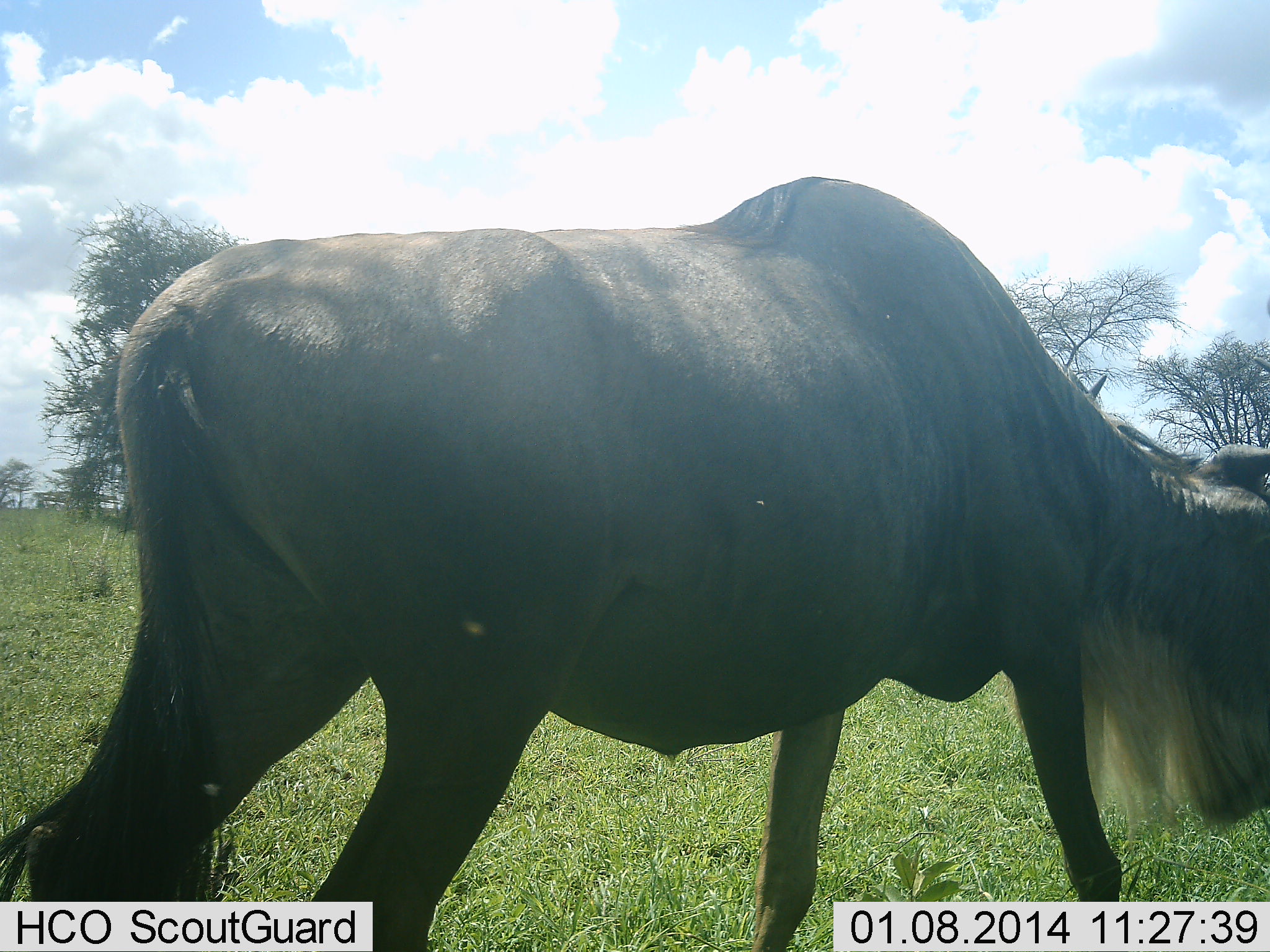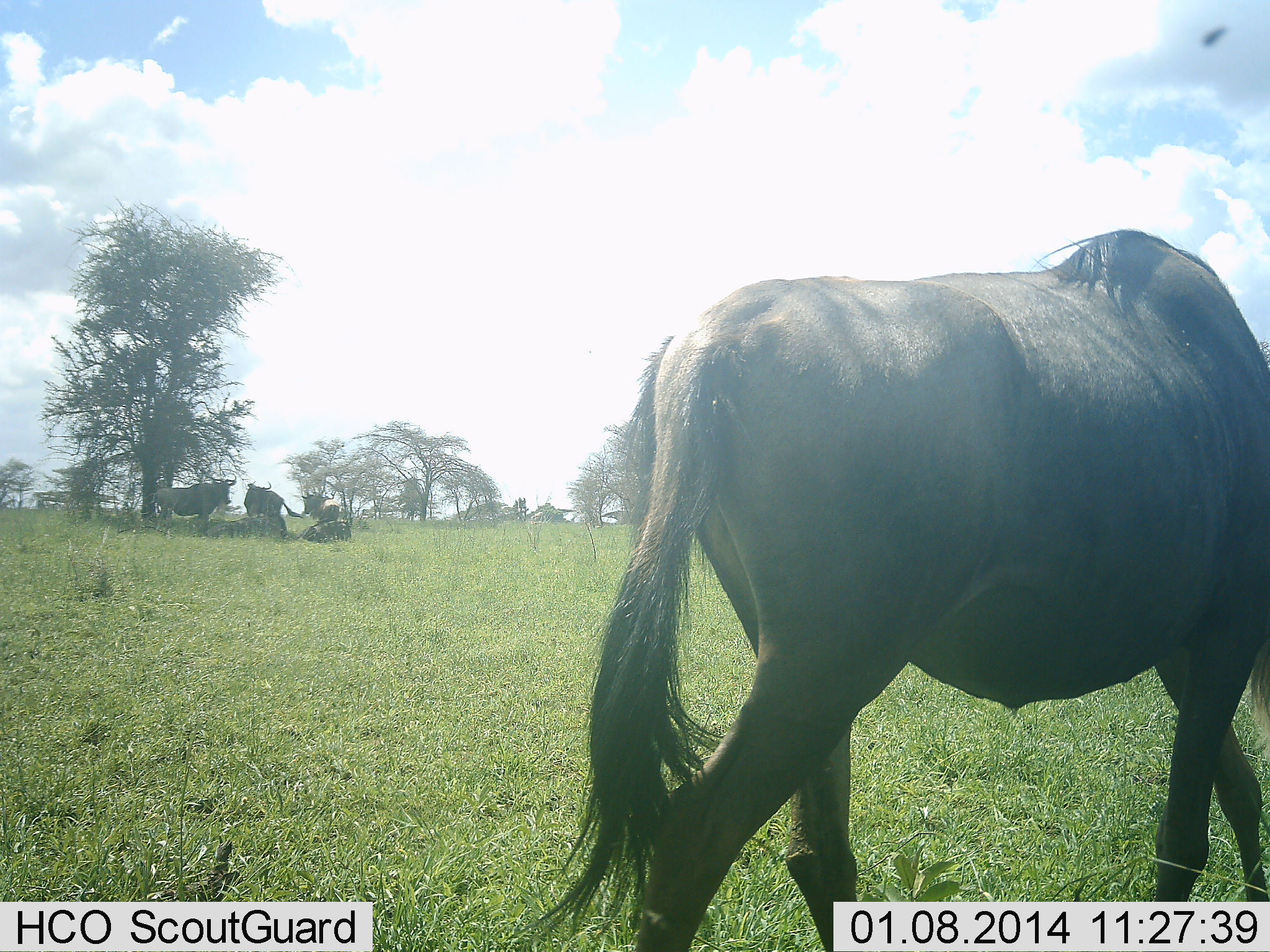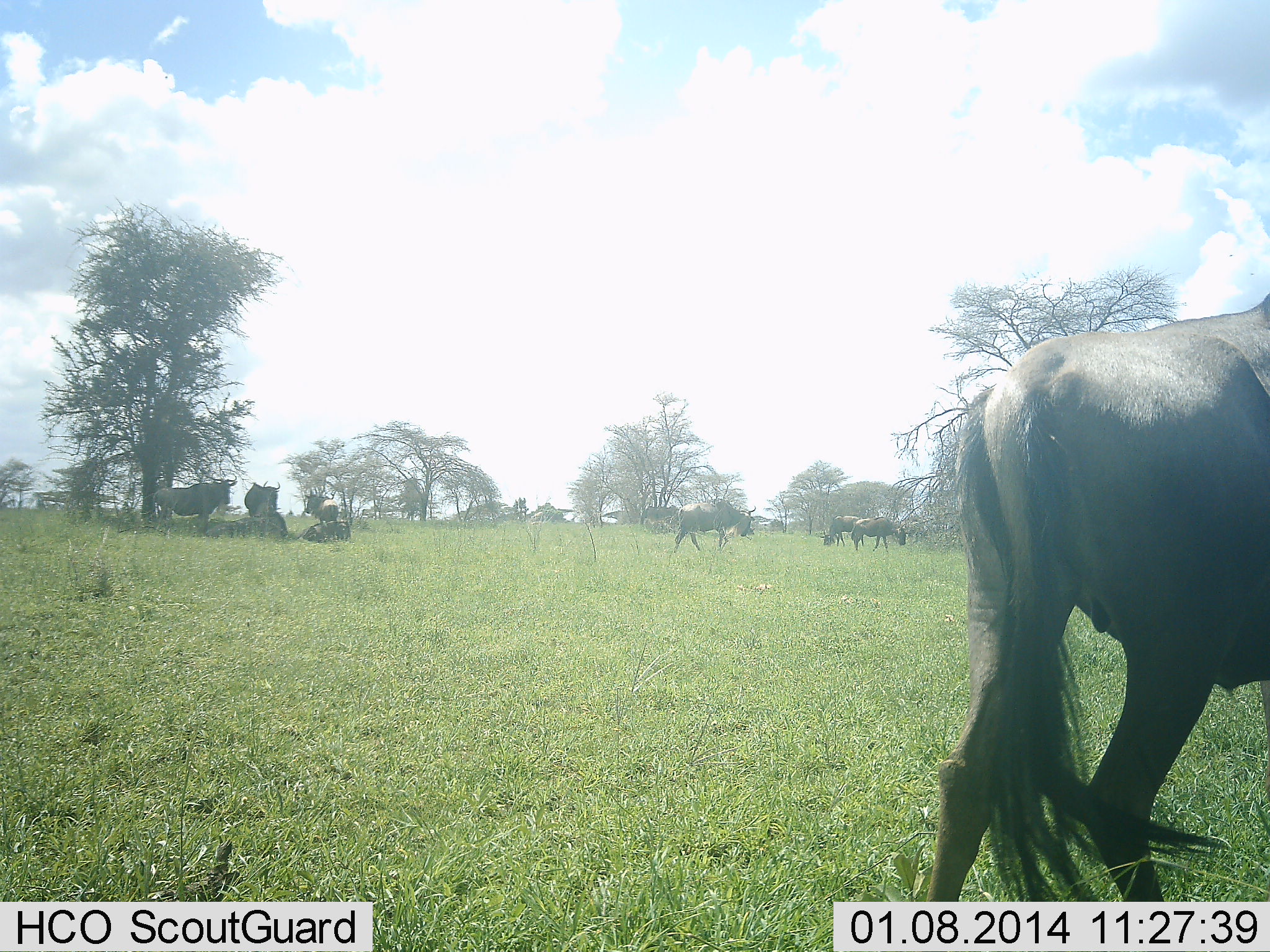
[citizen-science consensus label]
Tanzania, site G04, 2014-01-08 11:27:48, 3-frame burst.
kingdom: Animalia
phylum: Chordata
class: Mammalia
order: Artiodactyla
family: Bovidae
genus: Connochaetes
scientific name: Connochaetes taurinus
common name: blue wildebeest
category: wildebeest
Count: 8.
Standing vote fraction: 73%.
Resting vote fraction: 45%.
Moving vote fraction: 100%.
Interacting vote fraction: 9%.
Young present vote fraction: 0%.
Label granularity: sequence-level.